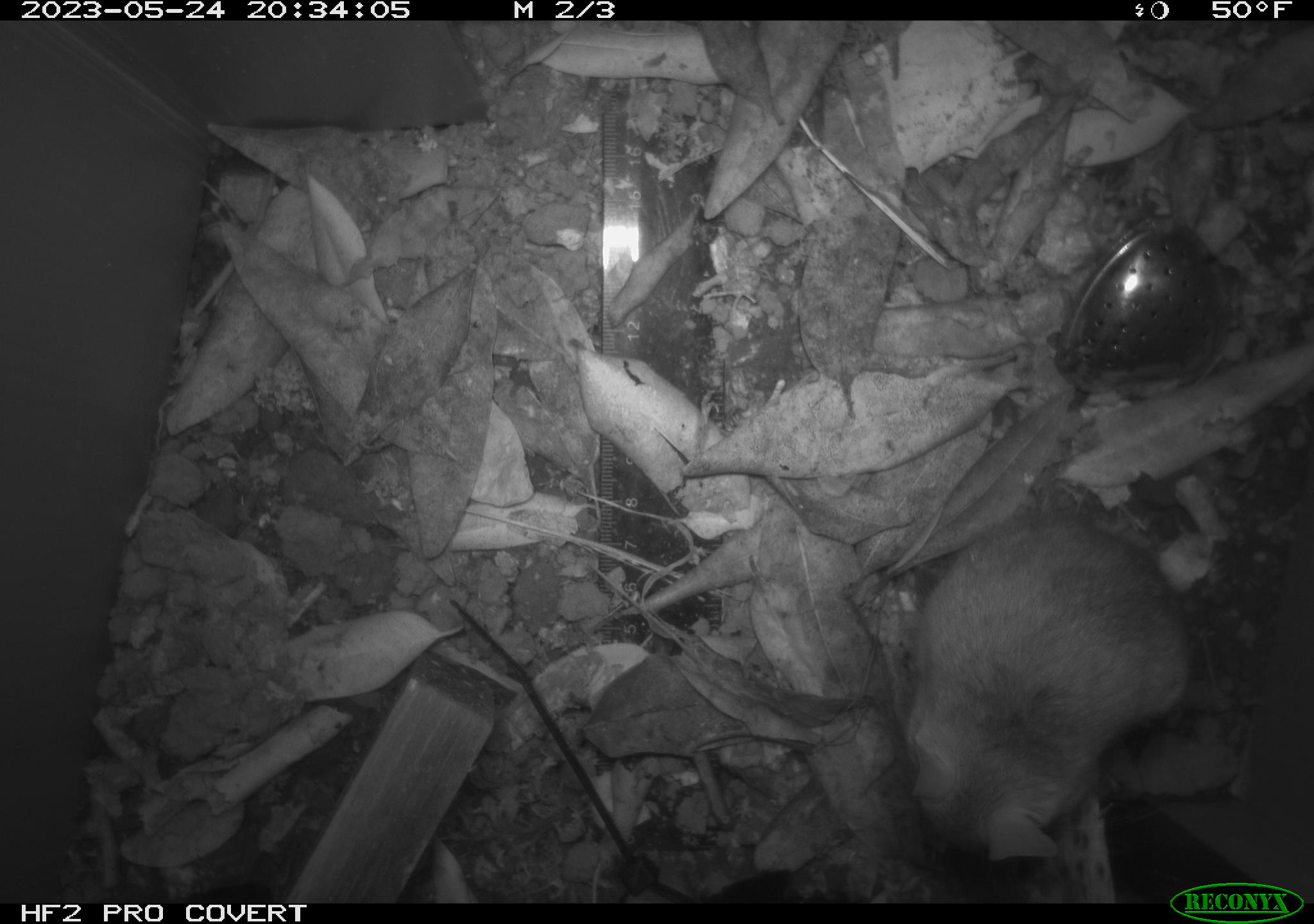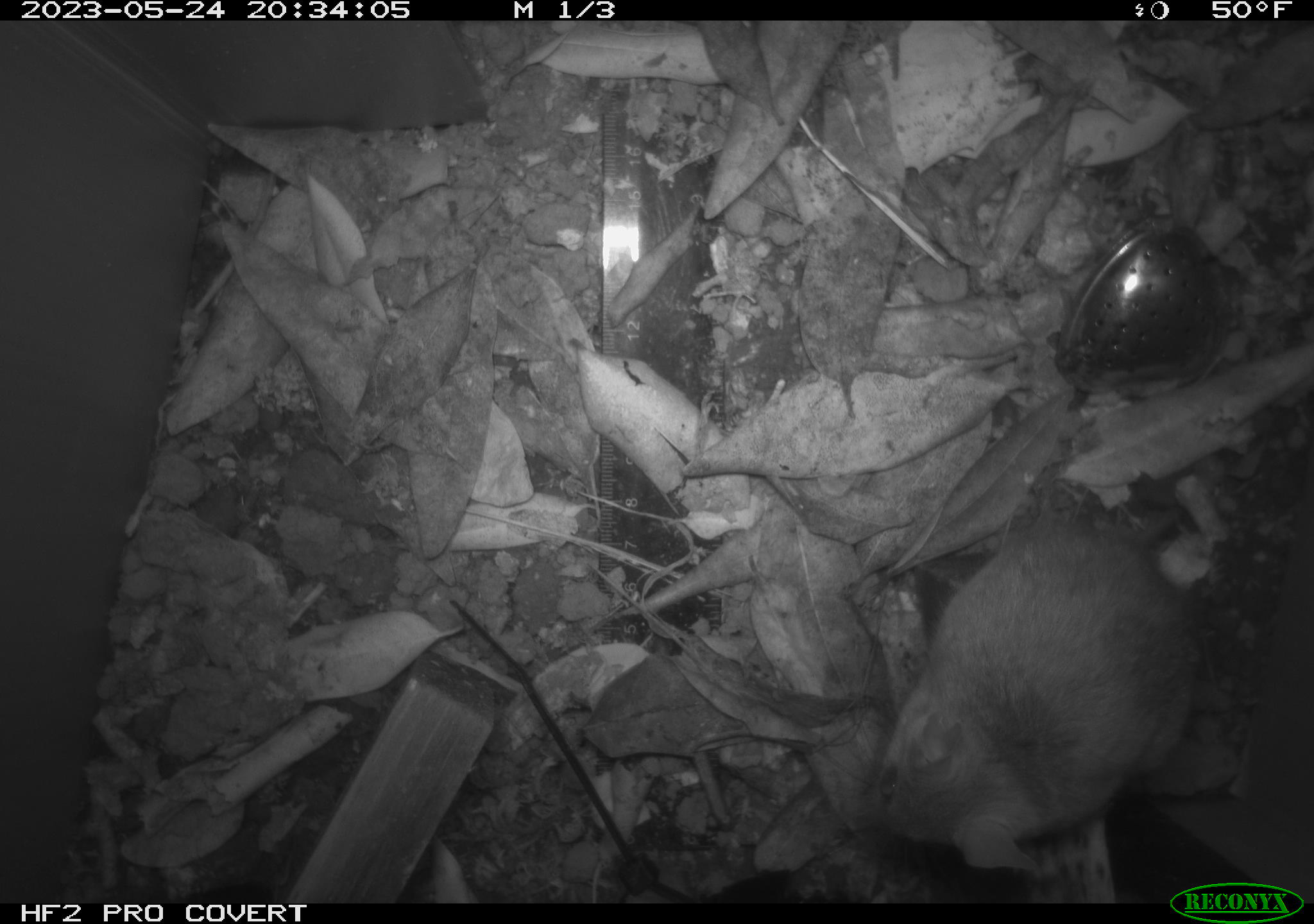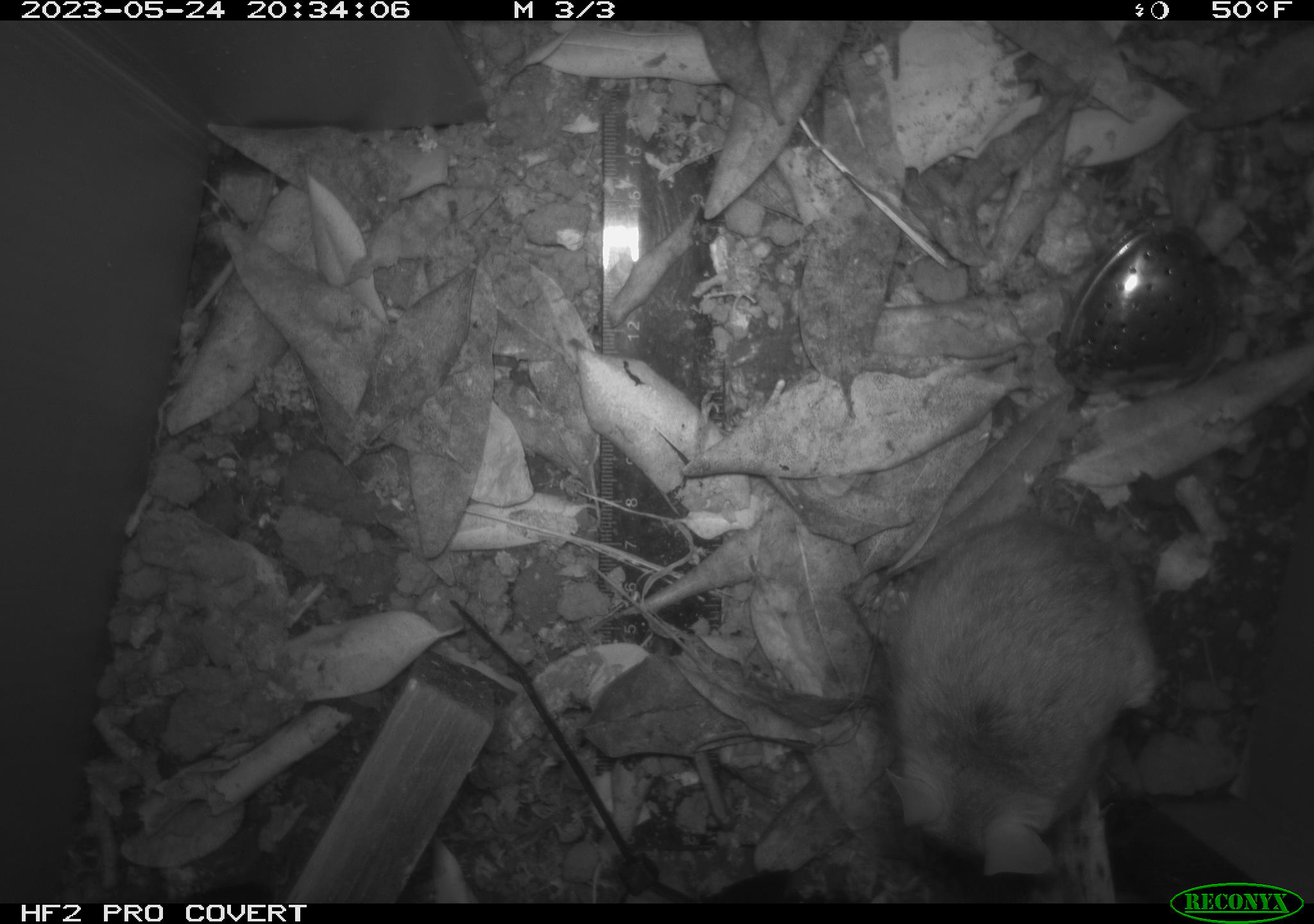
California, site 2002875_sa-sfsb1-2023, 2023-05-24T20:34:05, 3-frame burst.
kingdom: Animalia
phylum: Chordata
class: Mammalia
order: Rodentia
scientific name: Rodentia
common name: mouse species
Mouse species (Rodentia).